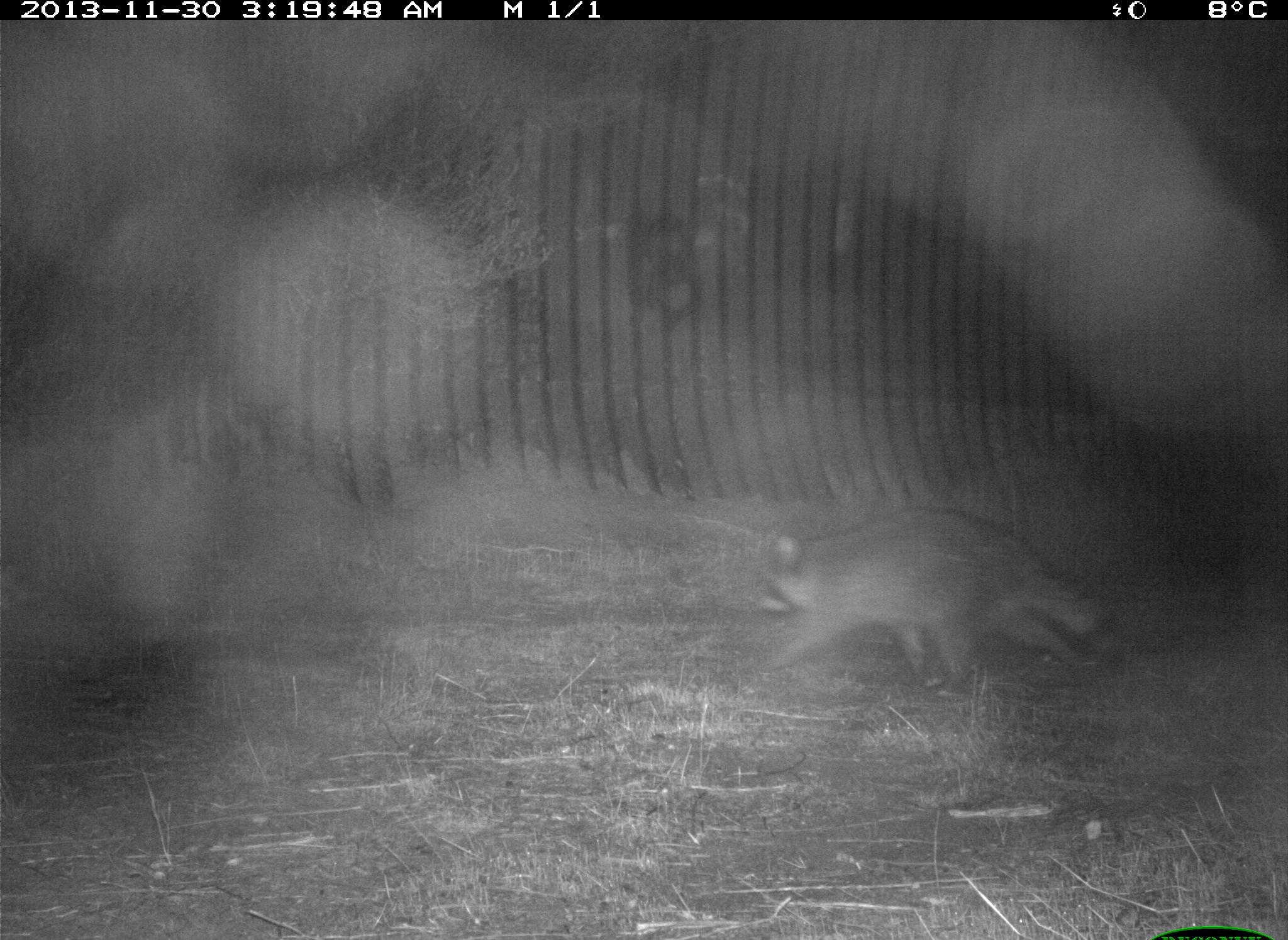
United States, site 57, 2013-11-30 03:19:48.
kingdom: Animalia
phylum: Chordata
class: Mammalia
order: Carnivora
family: Procyonidae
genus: Procyon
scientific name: Procyon lotor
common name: raccoon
Raccoon (Procyon lotor).